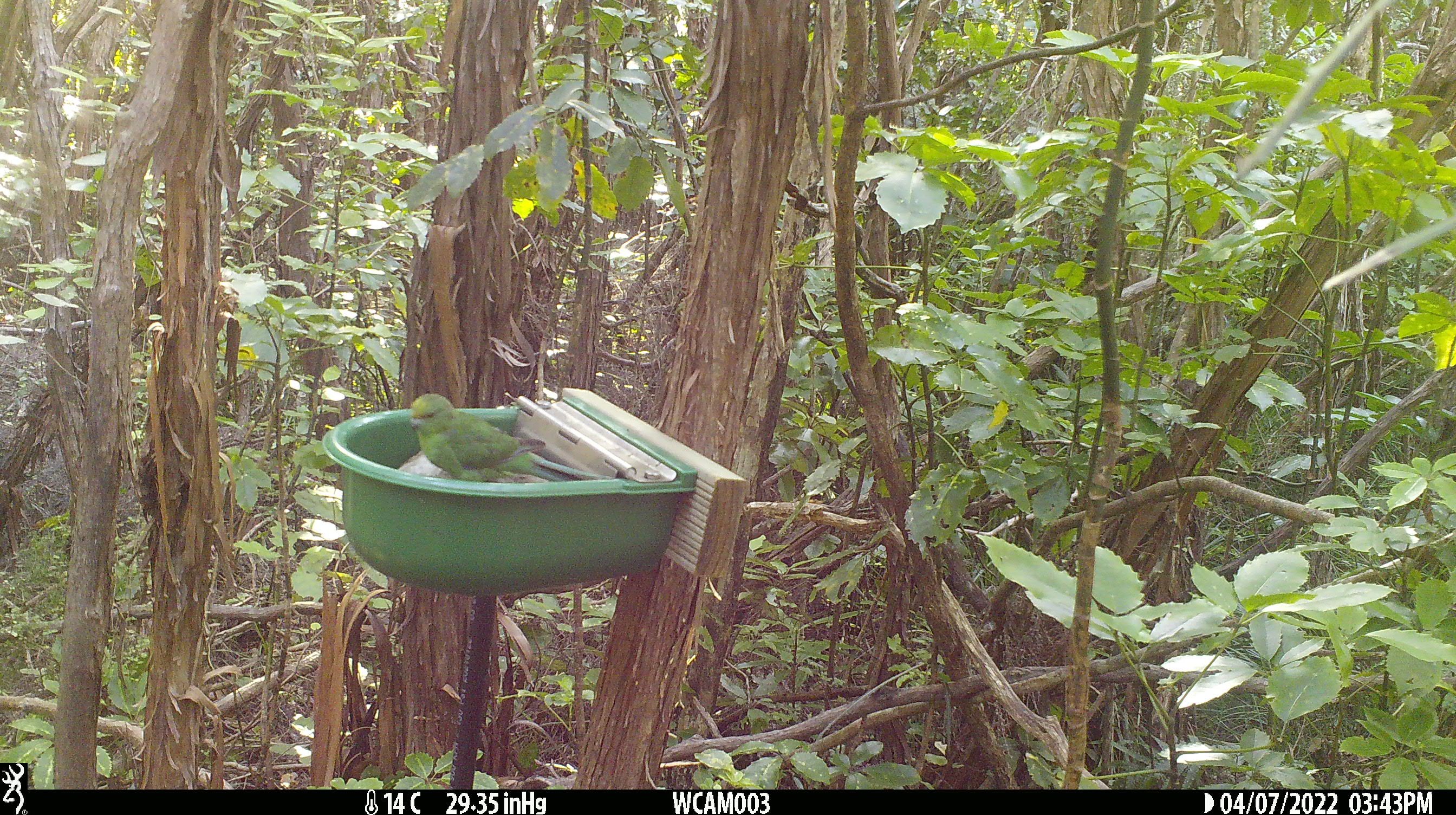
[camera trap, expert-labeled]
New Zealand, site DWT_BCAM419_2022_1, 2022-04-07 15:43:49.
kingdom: Animalia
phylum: Chordata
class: Aves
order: Psittaciformes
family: Psittaculidae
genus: Cyanoramphus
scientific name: Cyanoramphus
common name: parakeet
Parakeet (Cyanoramphus).